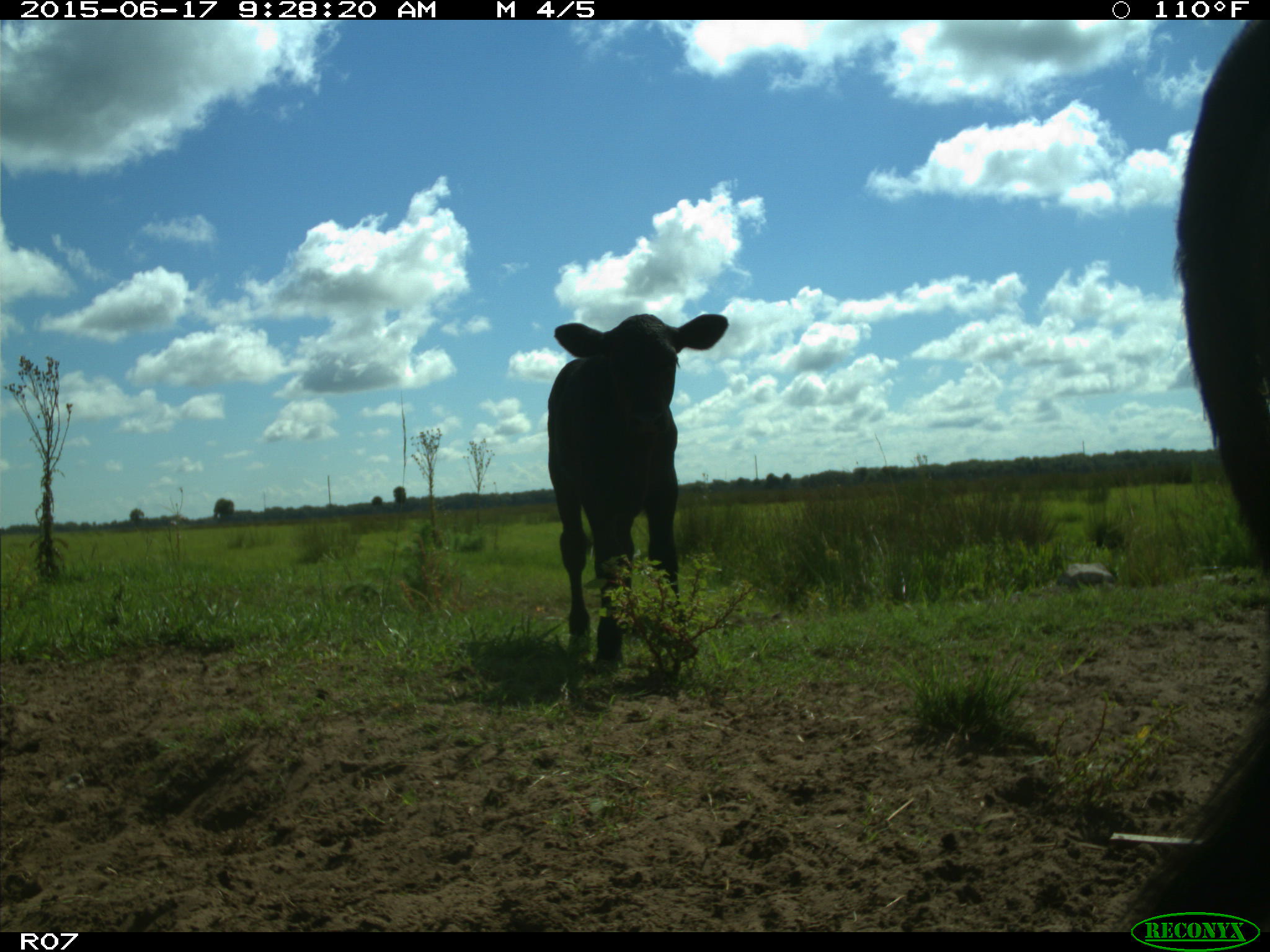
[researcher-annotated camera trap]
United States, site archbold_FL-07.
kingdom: Animalia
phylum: Chordata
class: Mammalia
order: Artiodactyla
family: Bovidae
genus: Bos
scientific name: Bos taurus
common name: domestic cow